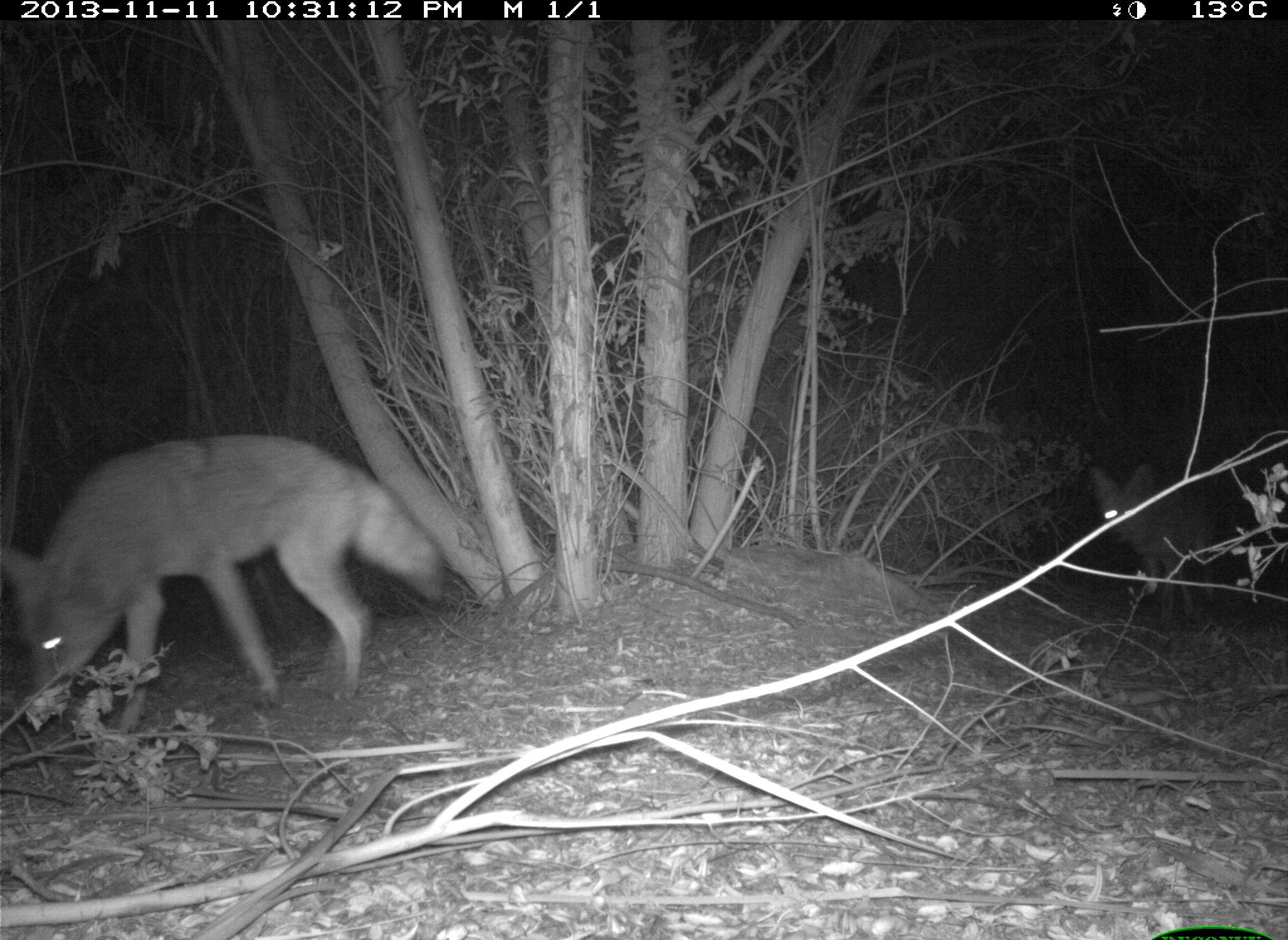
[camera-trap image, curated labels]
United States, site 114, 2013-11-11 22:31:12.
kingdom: Animalia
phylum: Chordata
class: Mammalia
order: Carnivora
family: Canidae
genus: Canis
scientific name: Canis latrans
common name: coyote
Coyote (Canis latrans).